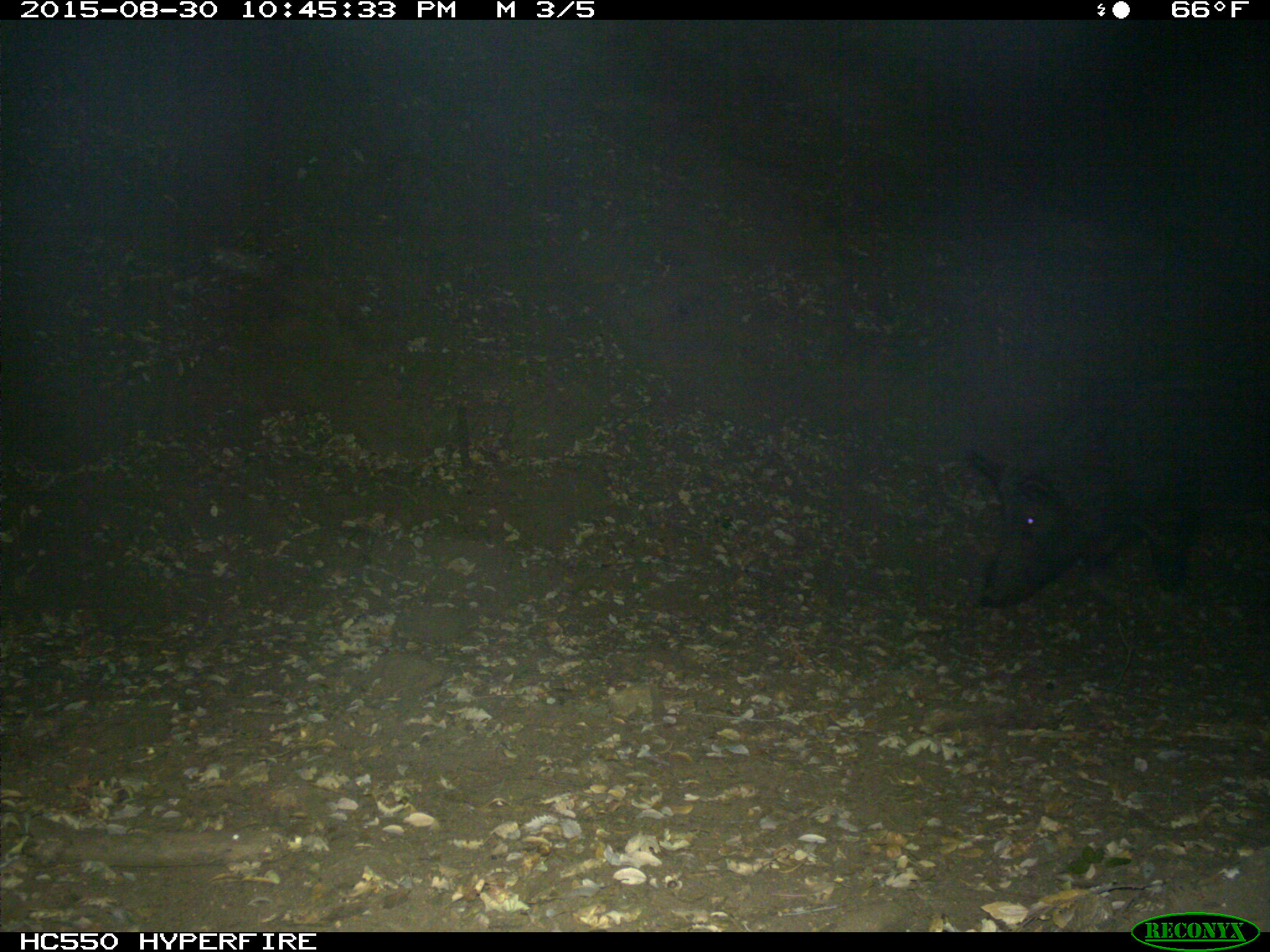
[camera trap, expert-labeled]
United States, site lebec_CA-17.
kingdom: Animalia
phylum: Chordata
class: Mammalia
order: Artiodactyla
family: Suidae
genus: Sus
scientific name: Sus scrofa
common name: wild boar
Sus scrofa (wild boar).